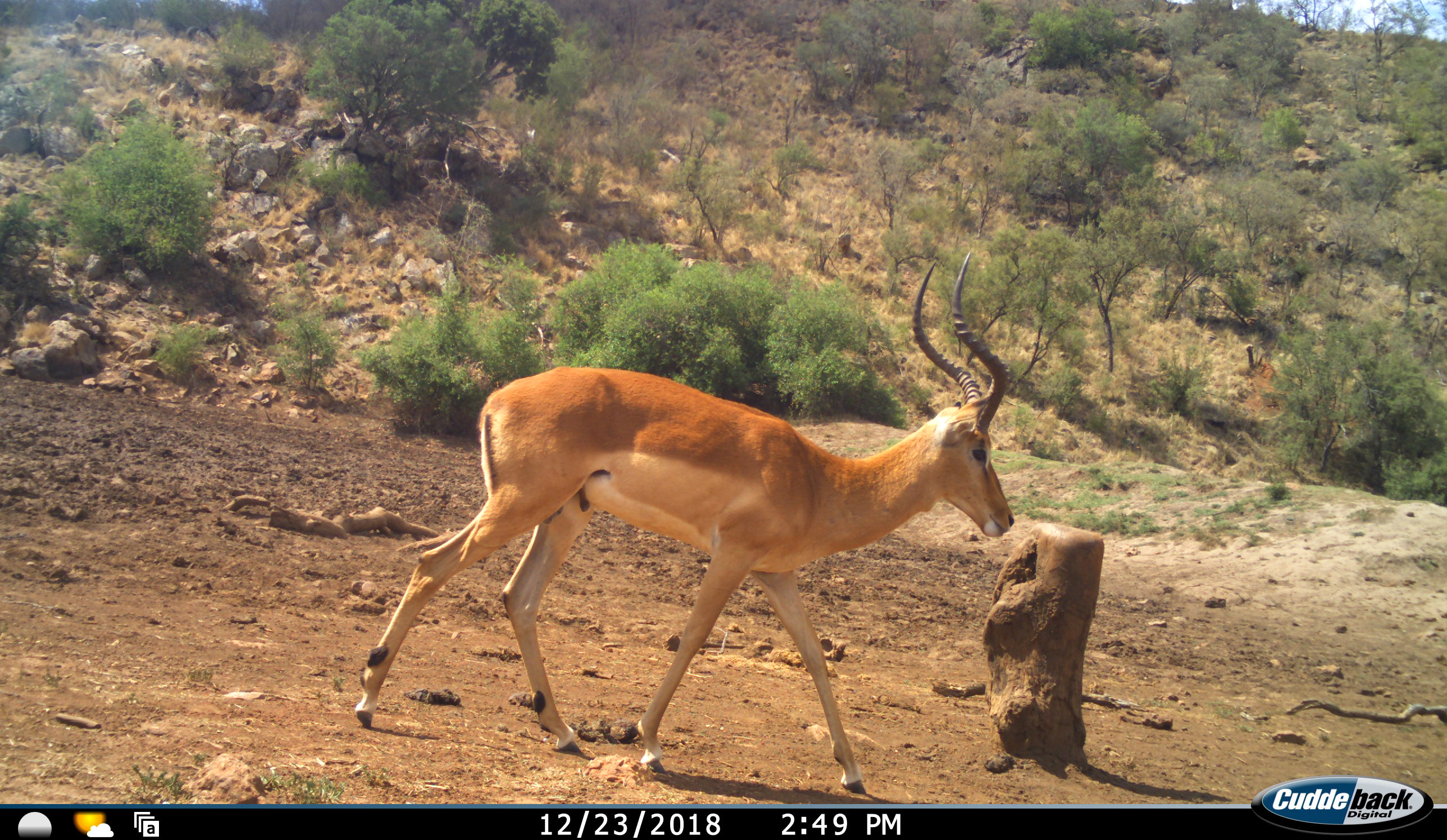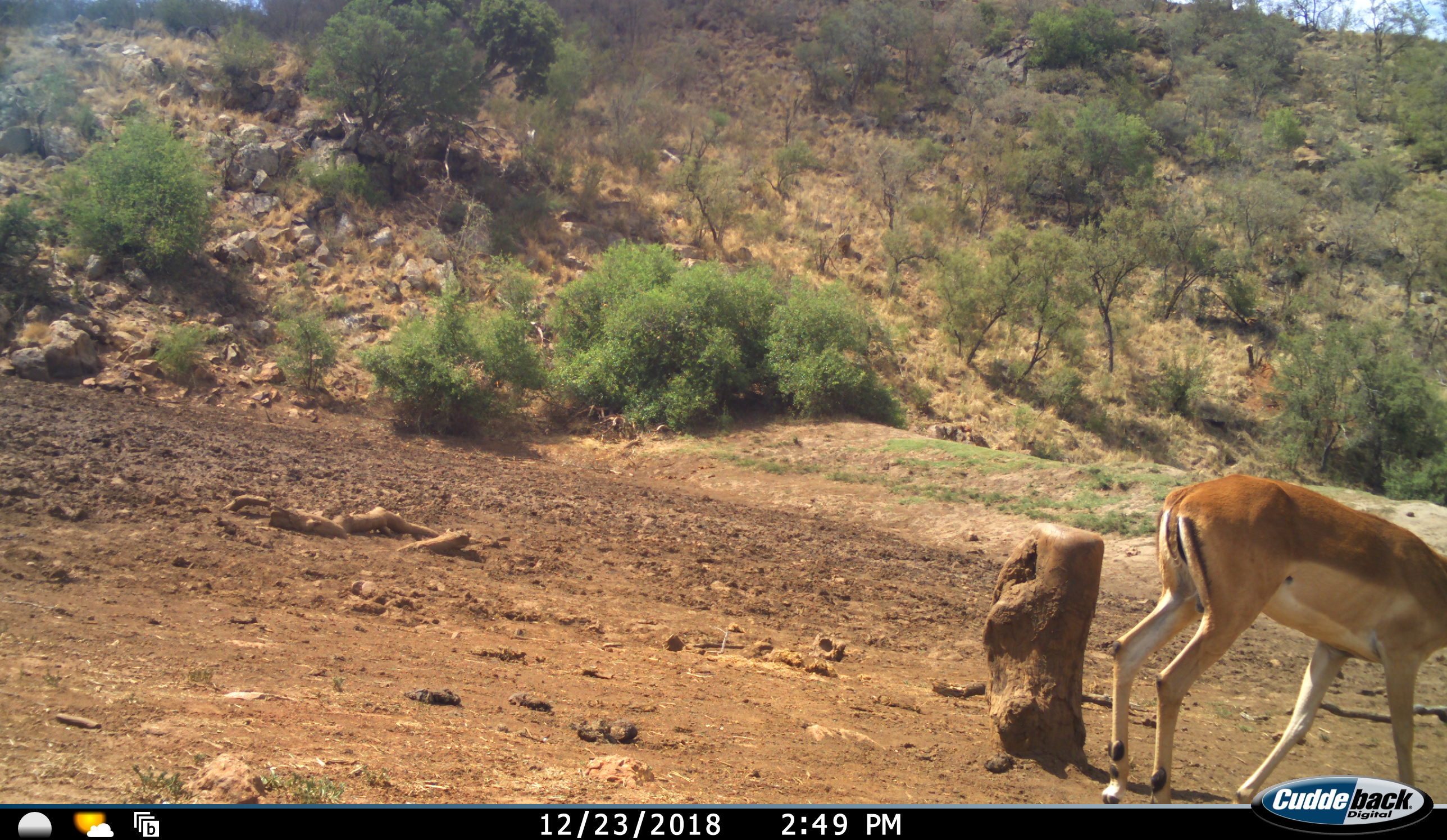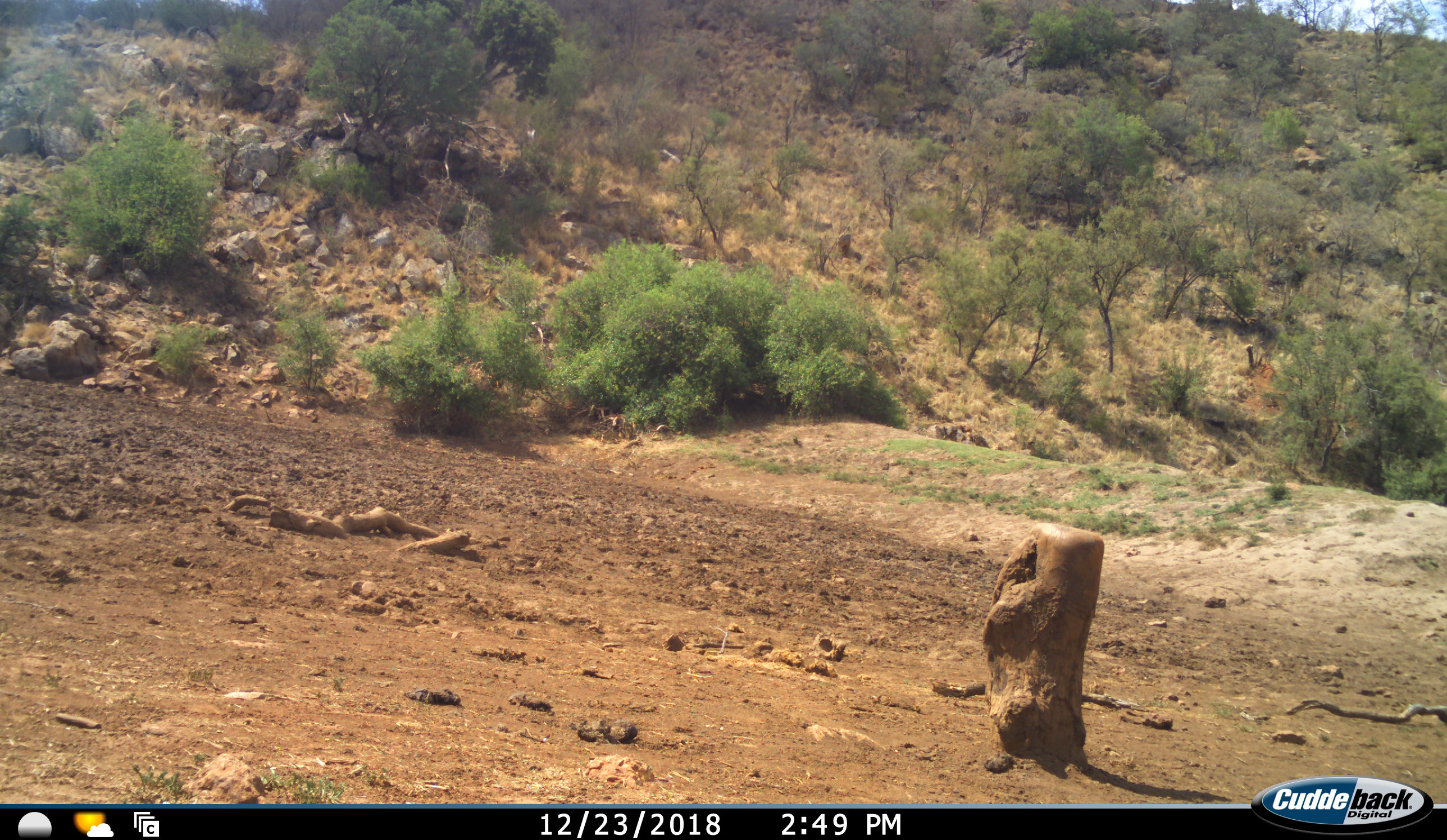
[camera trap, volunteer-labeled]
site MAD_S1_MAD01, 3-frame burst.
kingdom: Animalia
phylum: Chordata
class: Mammalia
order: Artiodactyla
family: Bovidae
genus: Aepyceros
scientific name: Aepyceros melampus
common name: impala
Impala (Aepyceros melampus), count 1. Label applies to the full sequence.